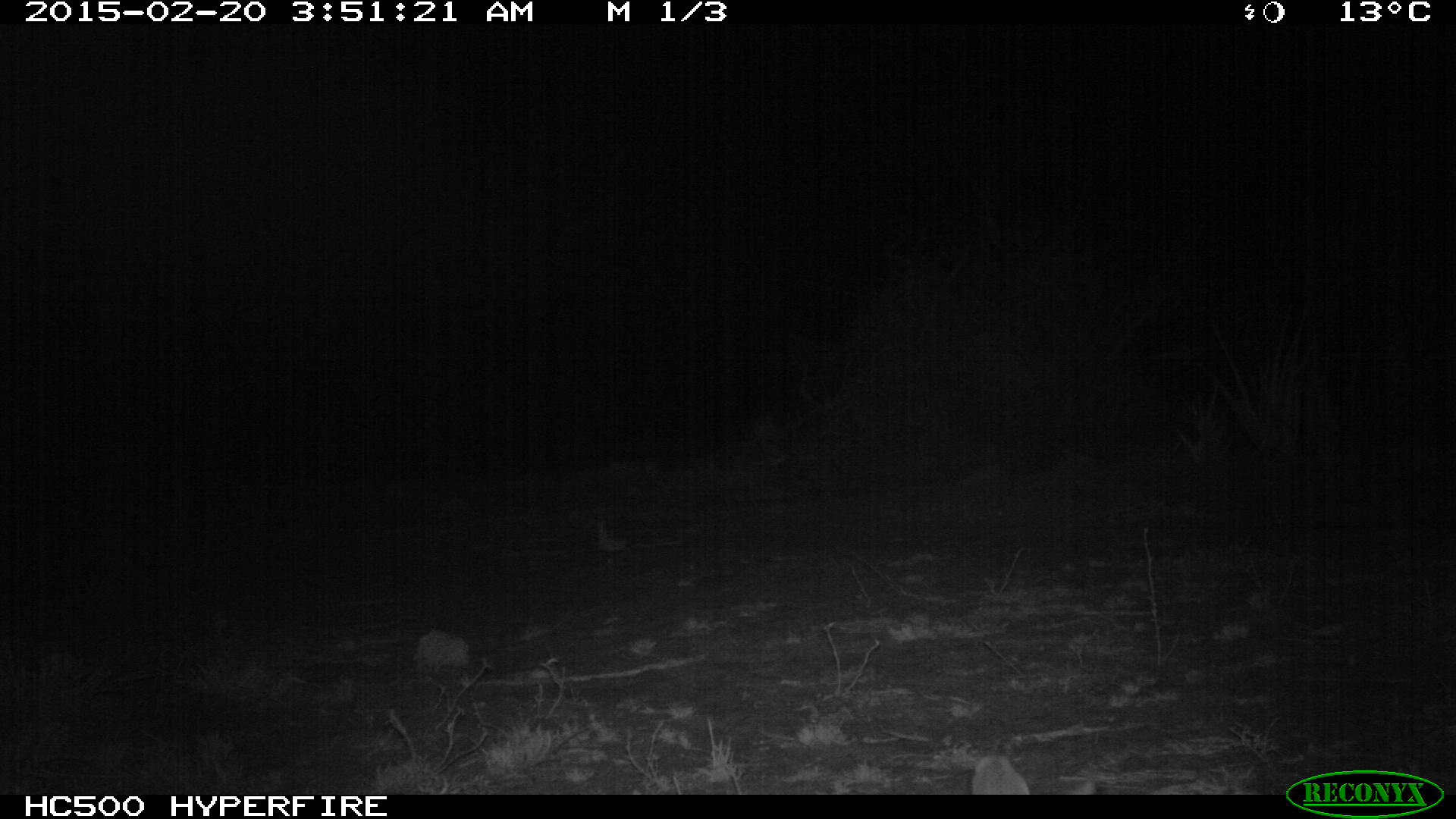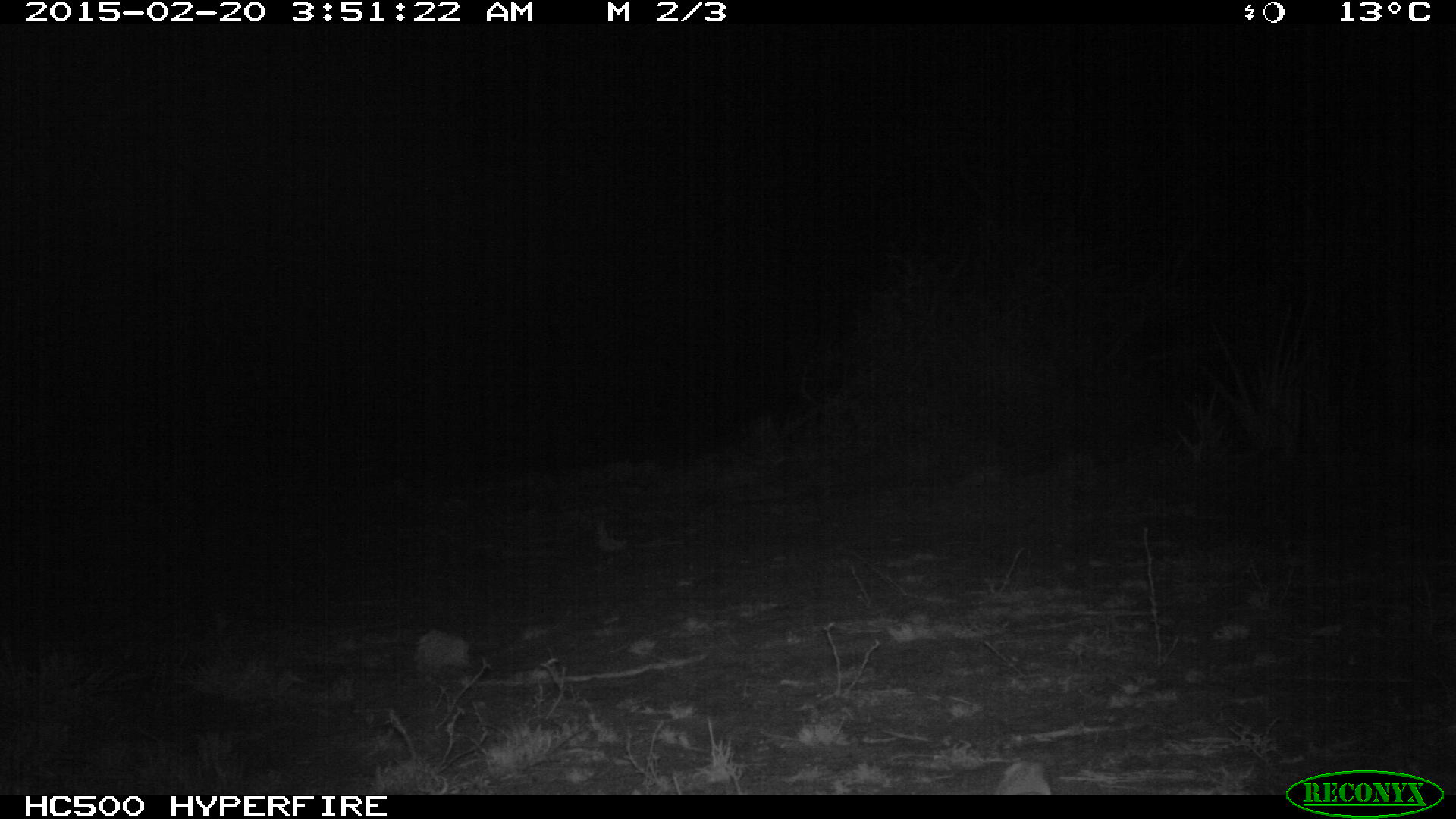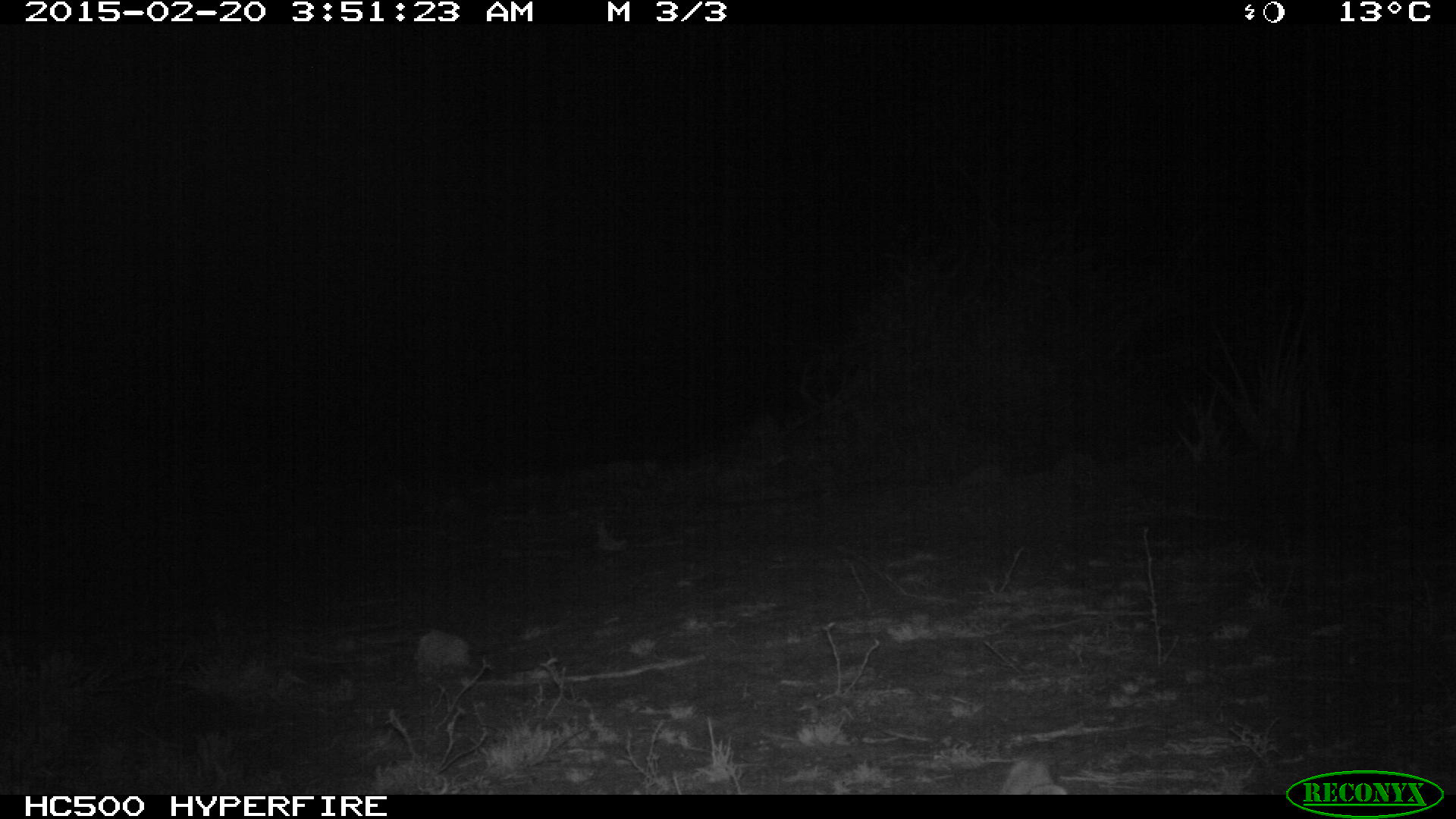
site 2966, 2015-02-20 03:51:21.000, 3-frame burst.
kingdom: Animalia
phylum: Chordata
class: Mammalia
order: Lagomorpha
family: Leporidae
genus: Lepus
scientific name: Lepus saxatilis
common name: scrub hare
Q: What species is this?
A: Lepus saxatilis (scrub hare).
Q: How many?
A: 1.